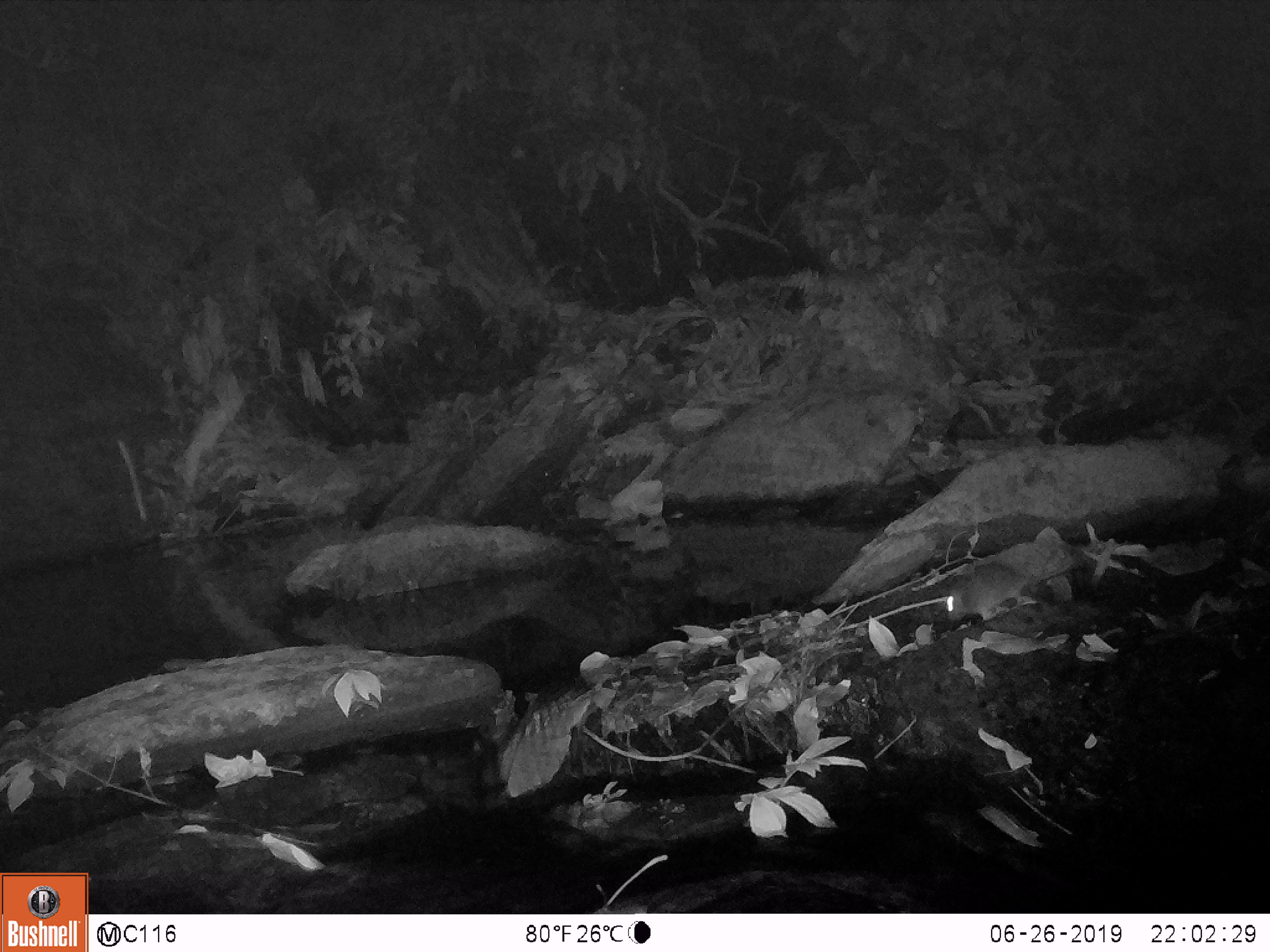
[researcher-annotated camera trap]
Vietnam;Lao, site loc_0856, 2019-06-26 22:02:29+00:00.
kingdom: Animalia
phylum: Chordata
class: Mammalia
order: Rodentia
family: Muridae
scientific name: Muridae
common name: old-world mice and rats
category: unidentified murid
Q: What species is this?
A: Unidentified murid (old-world mice and rats) (Muridae).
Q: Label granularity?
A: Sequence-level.